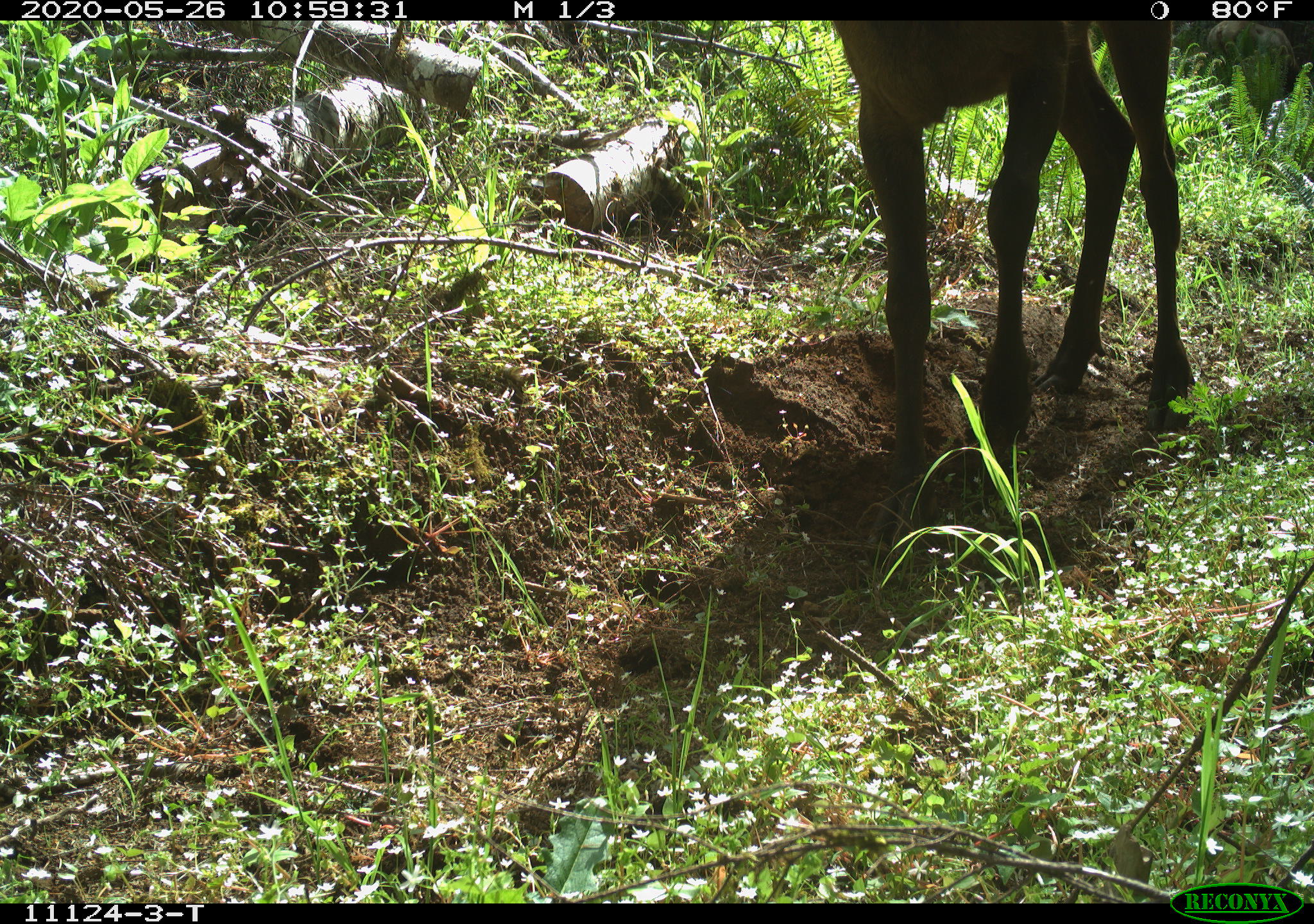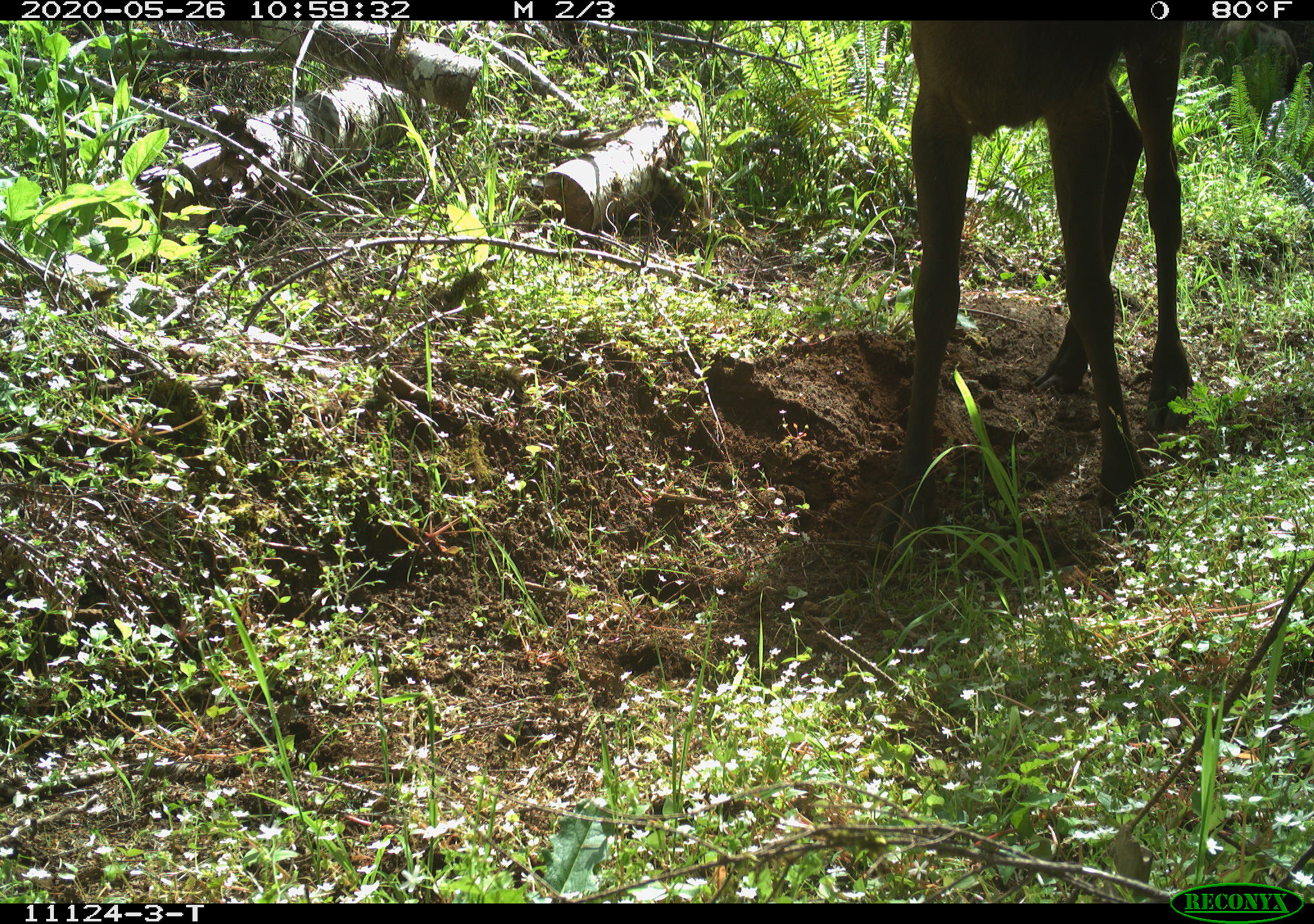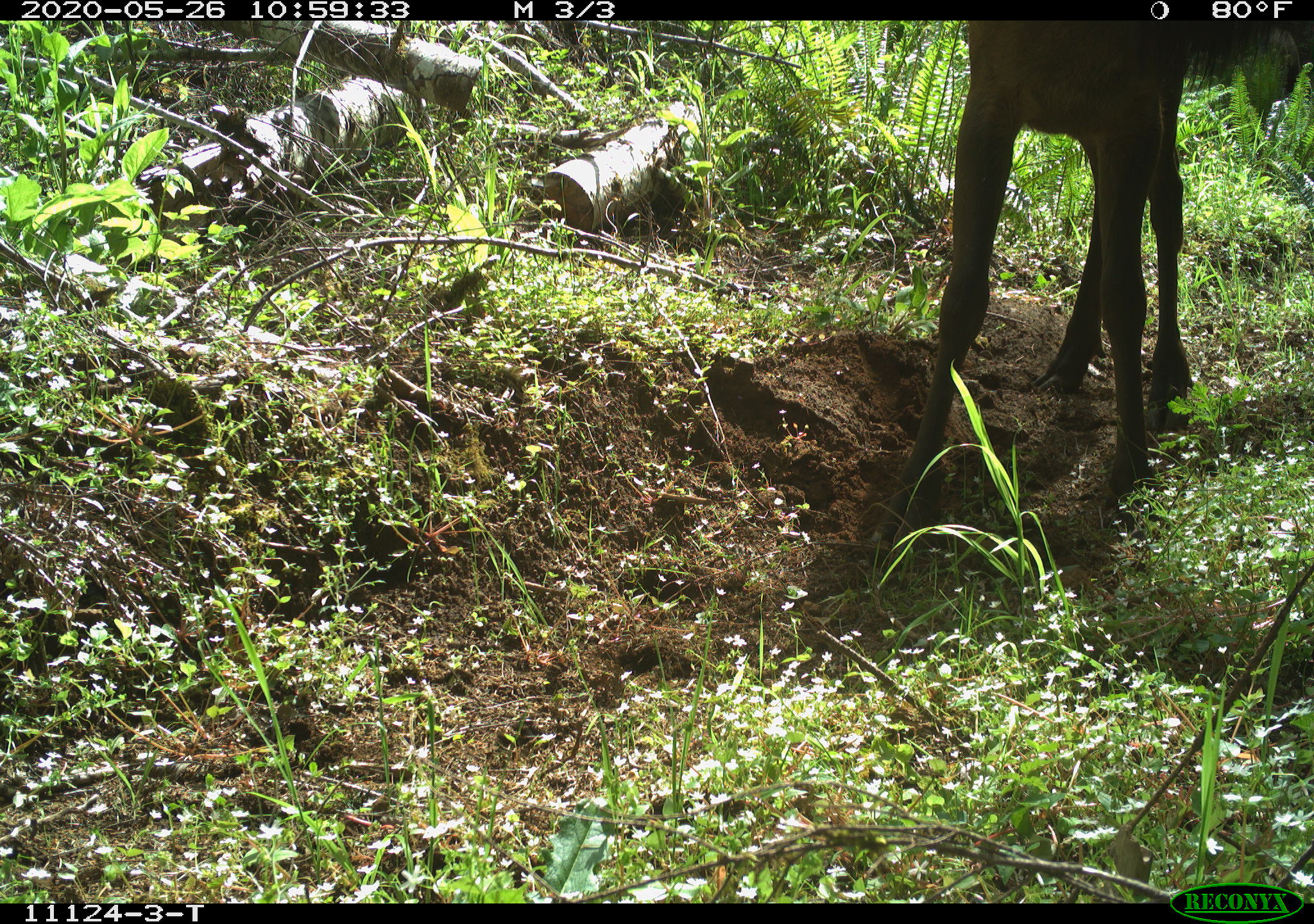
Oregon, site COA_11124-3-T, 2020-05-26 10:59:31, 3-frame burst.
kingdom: Animalia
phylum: Chordata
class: Mammalia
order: Artiodactyla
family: Cervidae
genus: Cervus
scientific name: Cervus canadensis roosevelti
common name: roosevelt elk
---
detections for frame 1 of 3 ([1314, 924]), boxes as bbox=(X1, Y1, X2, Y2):
roosevelt elk: bbox=(828, 24, 1208, 469)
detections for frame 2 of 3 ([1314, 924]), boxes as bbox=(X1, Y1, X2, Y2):
roosevelt elk: bbox=(890, 24, 1200, 527)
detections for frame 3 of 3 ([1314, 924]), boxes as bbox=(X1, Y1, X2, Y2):
roosevelt elk: bbox=(884, 24, 1208, 525)